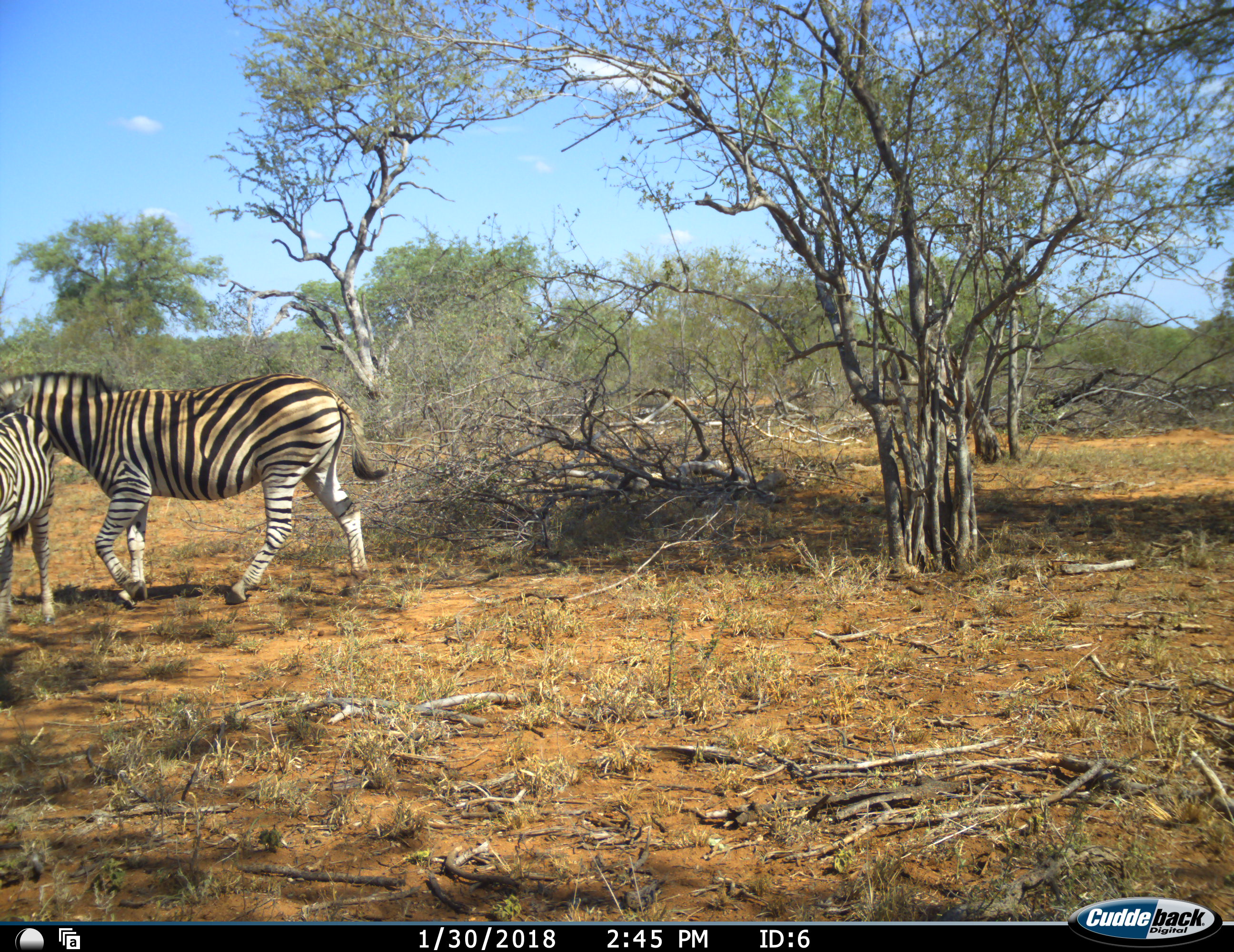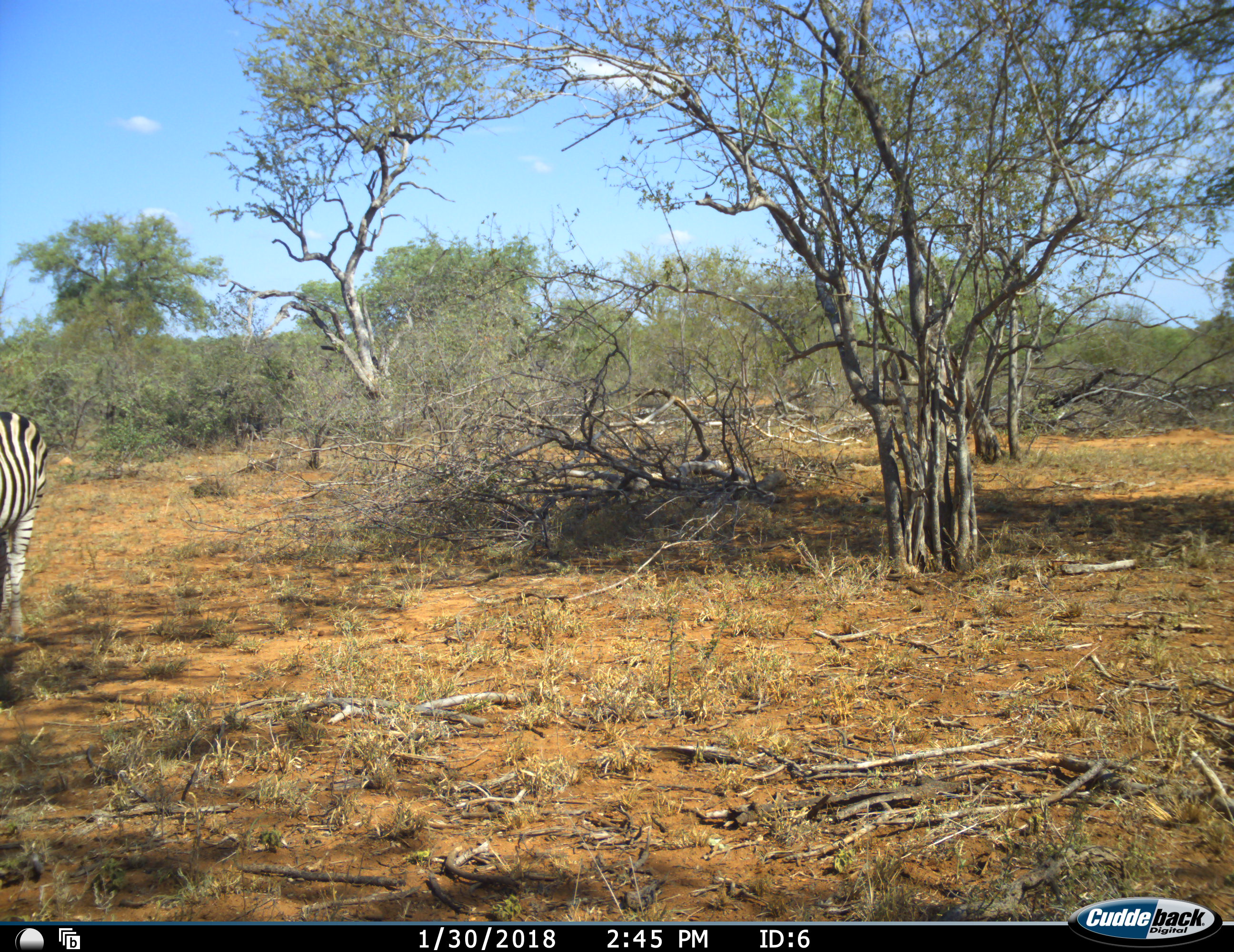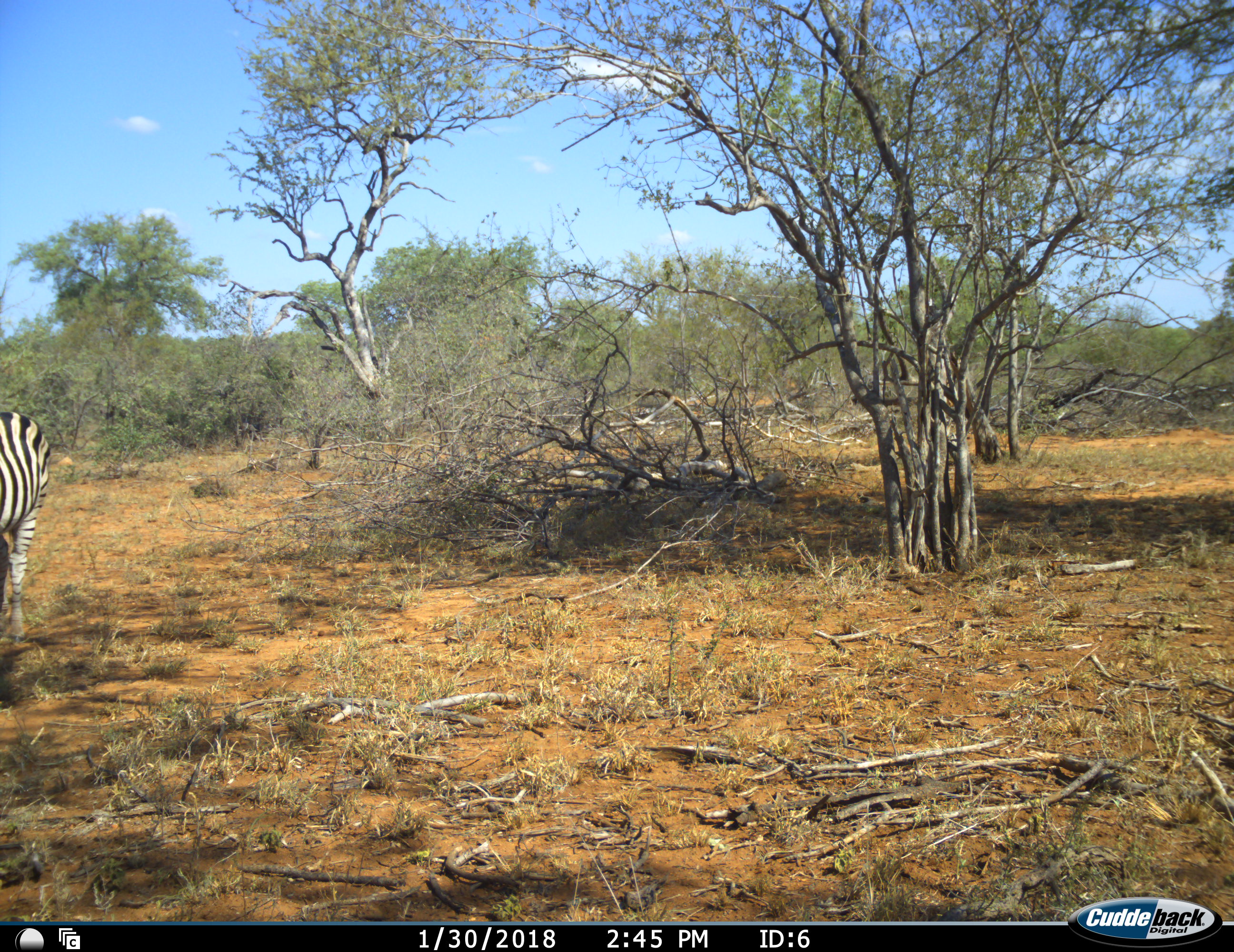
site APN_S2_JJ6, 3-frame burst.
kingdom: Animalia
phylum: Chordata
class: Mammalia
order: Perissodactyla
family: Equidae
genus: Equus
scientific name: Equus quagga burchellii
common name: burchell's zebra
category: zebraburchells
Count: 2.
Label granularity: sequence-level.